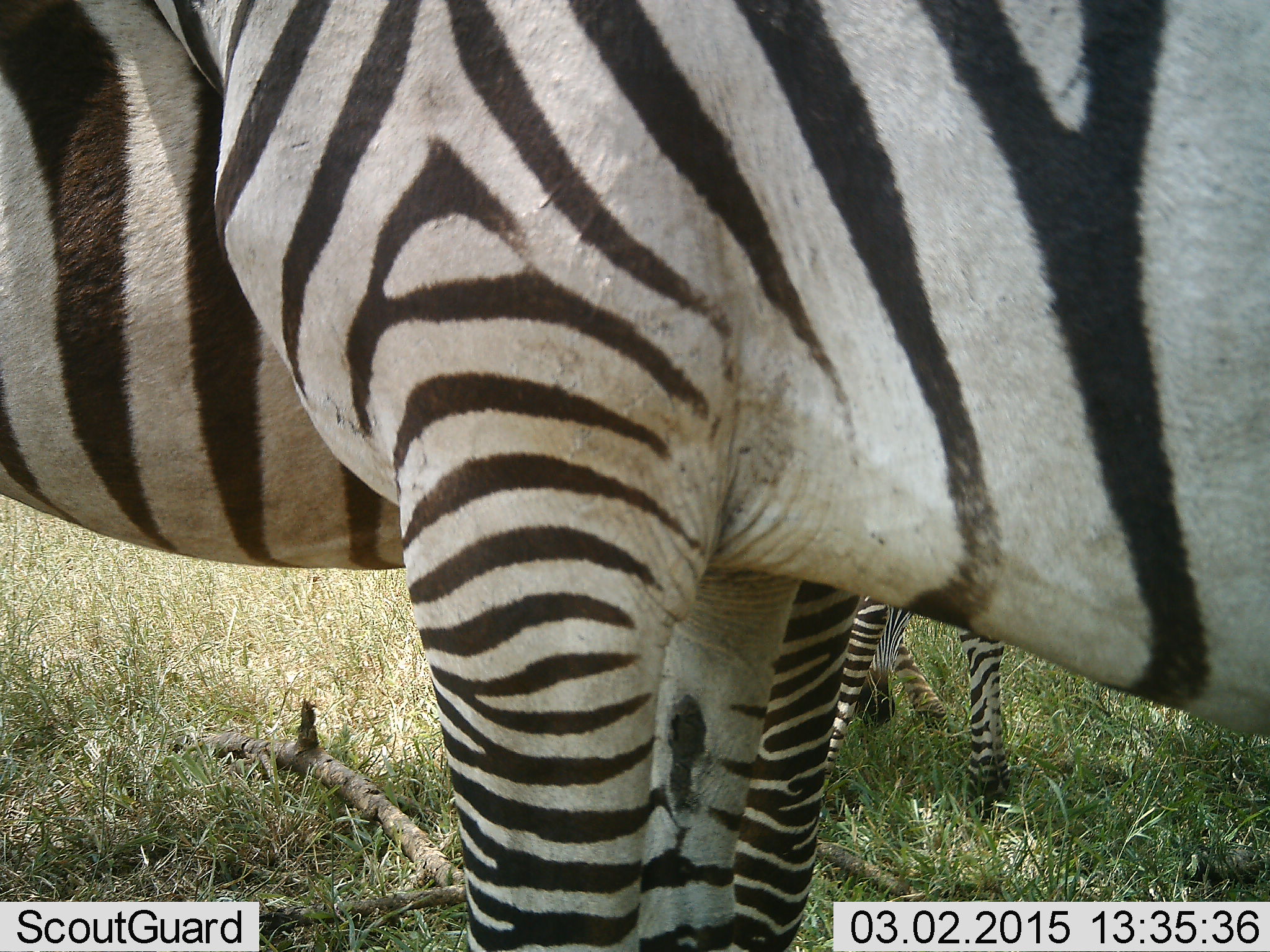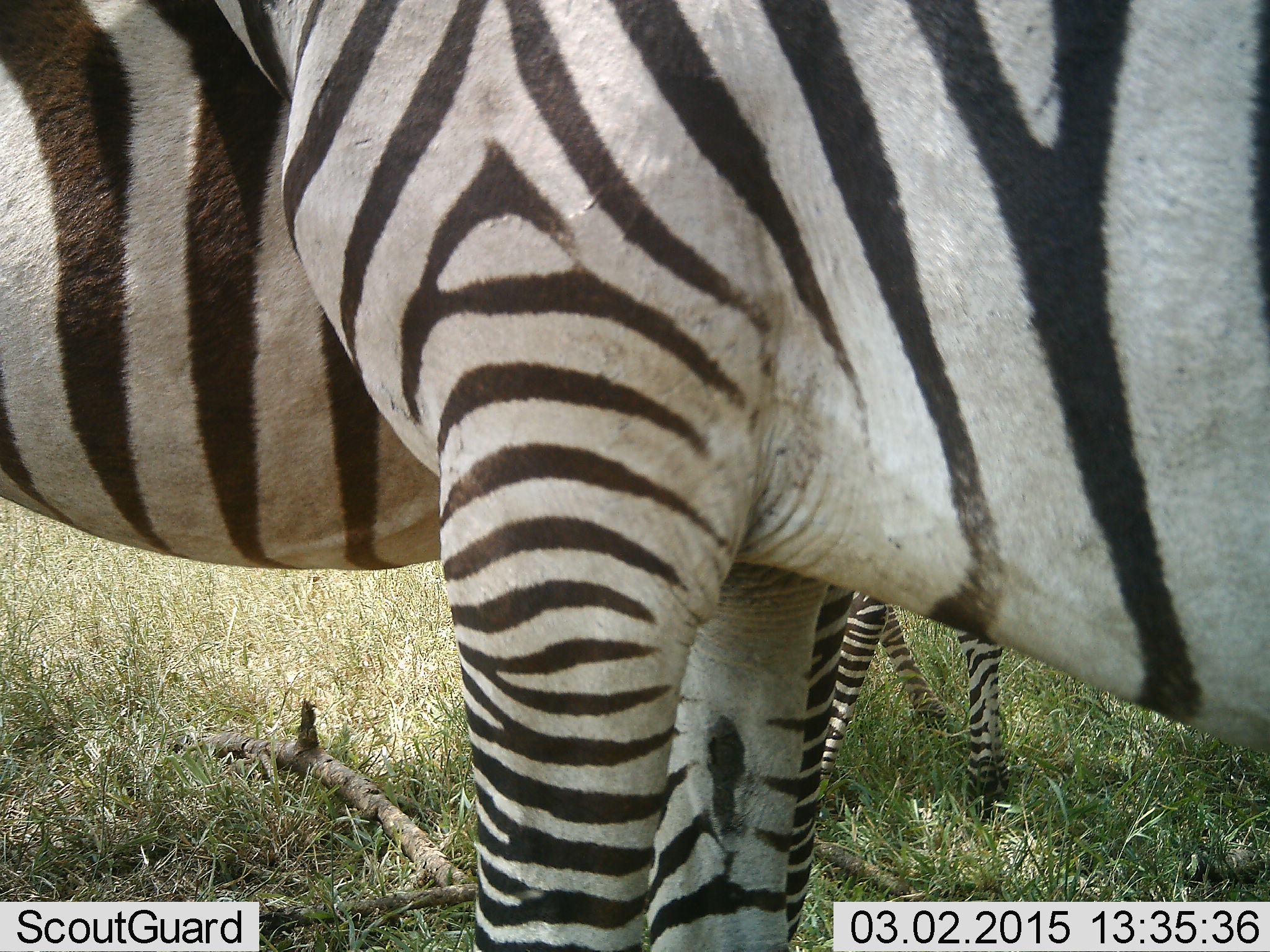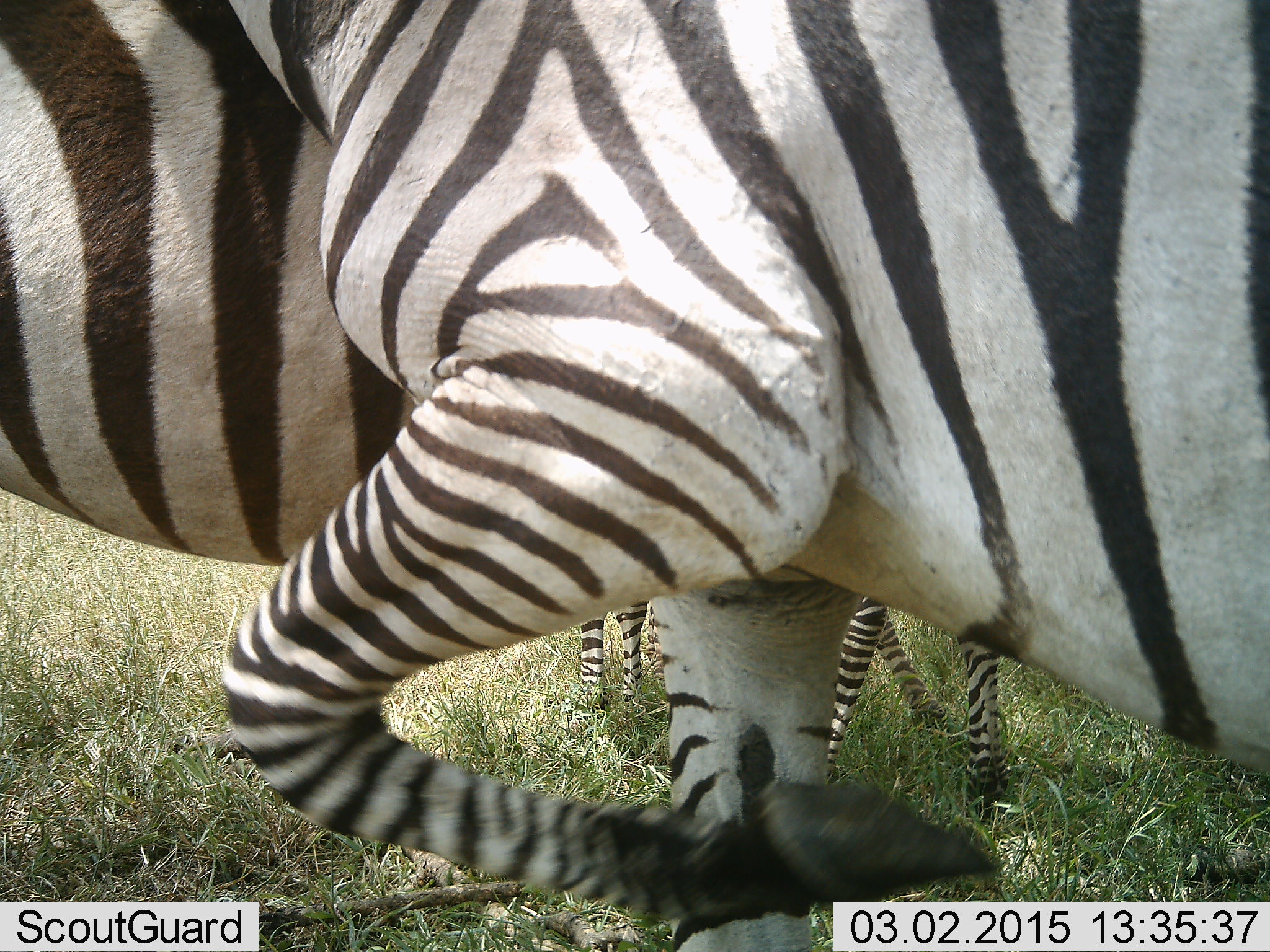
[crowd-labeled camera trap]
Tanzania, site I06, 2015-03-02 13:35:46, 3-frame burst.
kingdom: Animalia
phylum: Chordata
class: Mammalia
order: Perissodactyla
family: Equidae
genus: Equus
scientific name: Equus quagga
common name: plains zebra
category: zebra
Zebra (plains zebra) (Equus quagga), count 3. Behavior (volunteer vote fractions): standing 100%, resting 10%, moving 0%, interacting 10%. Young present (vote fraction): 30%. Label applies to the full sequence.